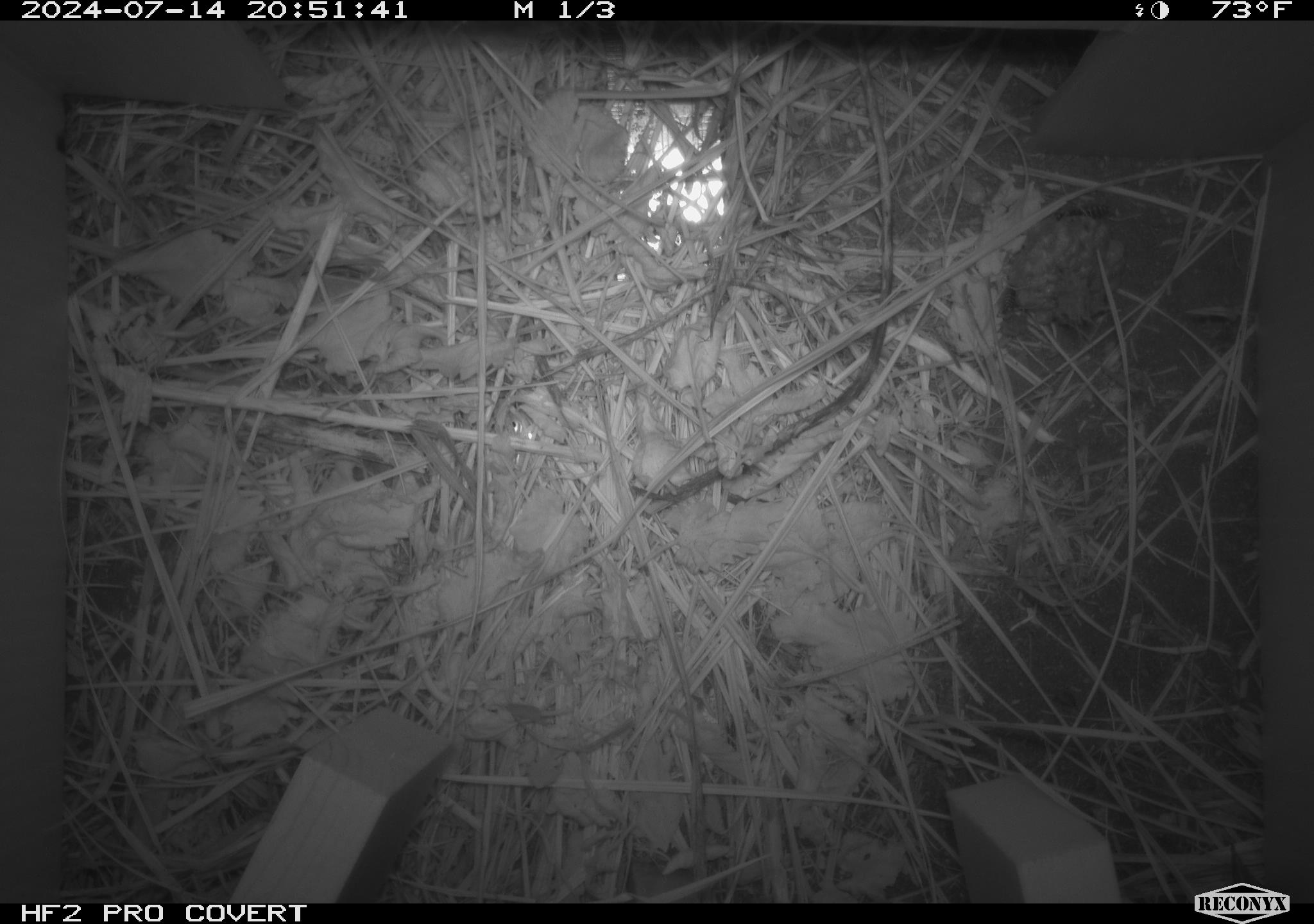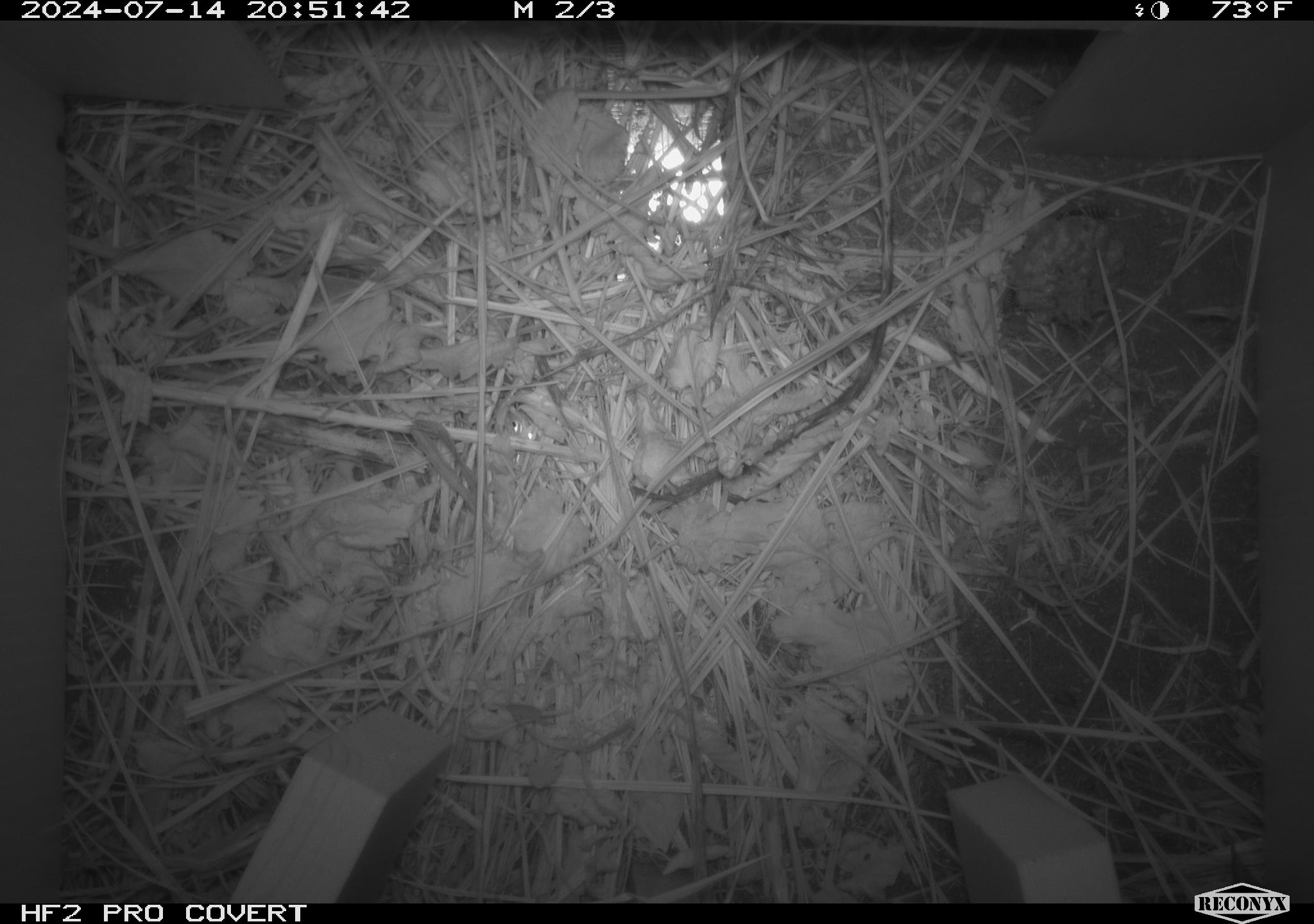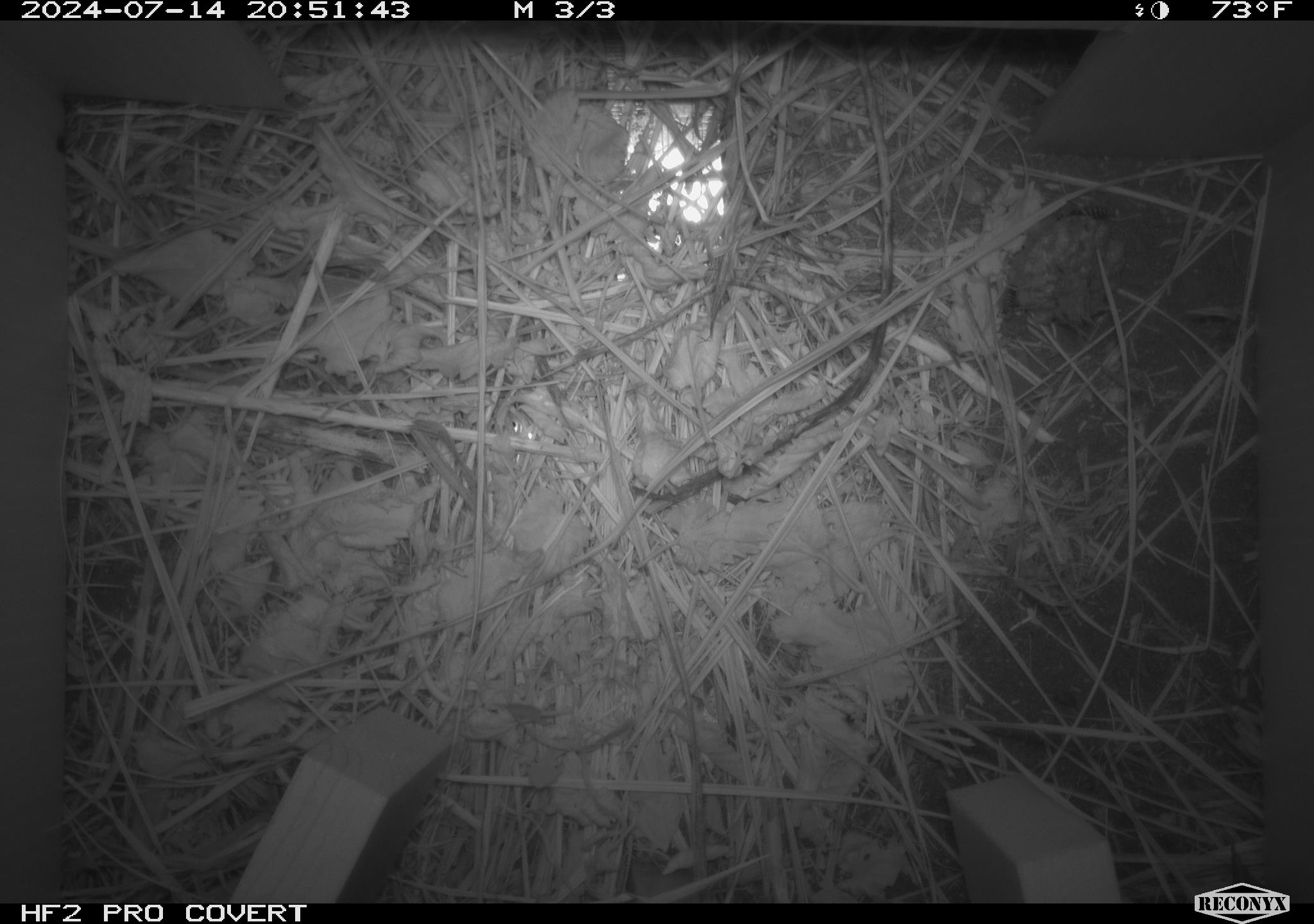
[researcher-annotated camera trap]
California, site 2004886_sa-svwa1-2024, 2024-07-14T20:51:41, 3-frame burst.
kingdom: Animalia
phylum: Arthropoda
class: Insecta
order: Hymenoptera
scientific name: Hymenoptera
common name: ants, bees, wasps, and sawflies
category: hymenoptera order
Hymenoptera order (ants, bees, wasps, and sawflies) (Hymenoptera).